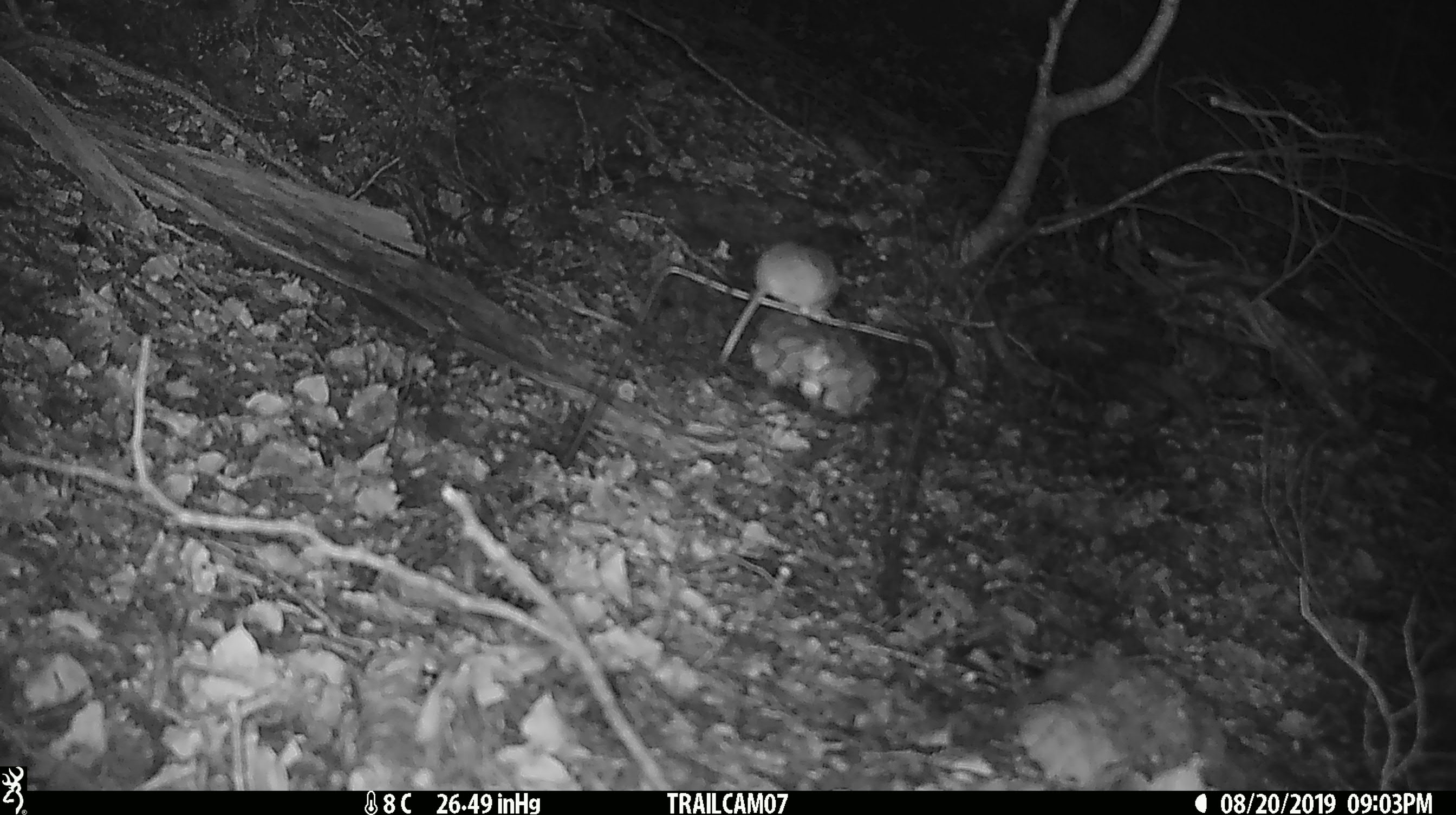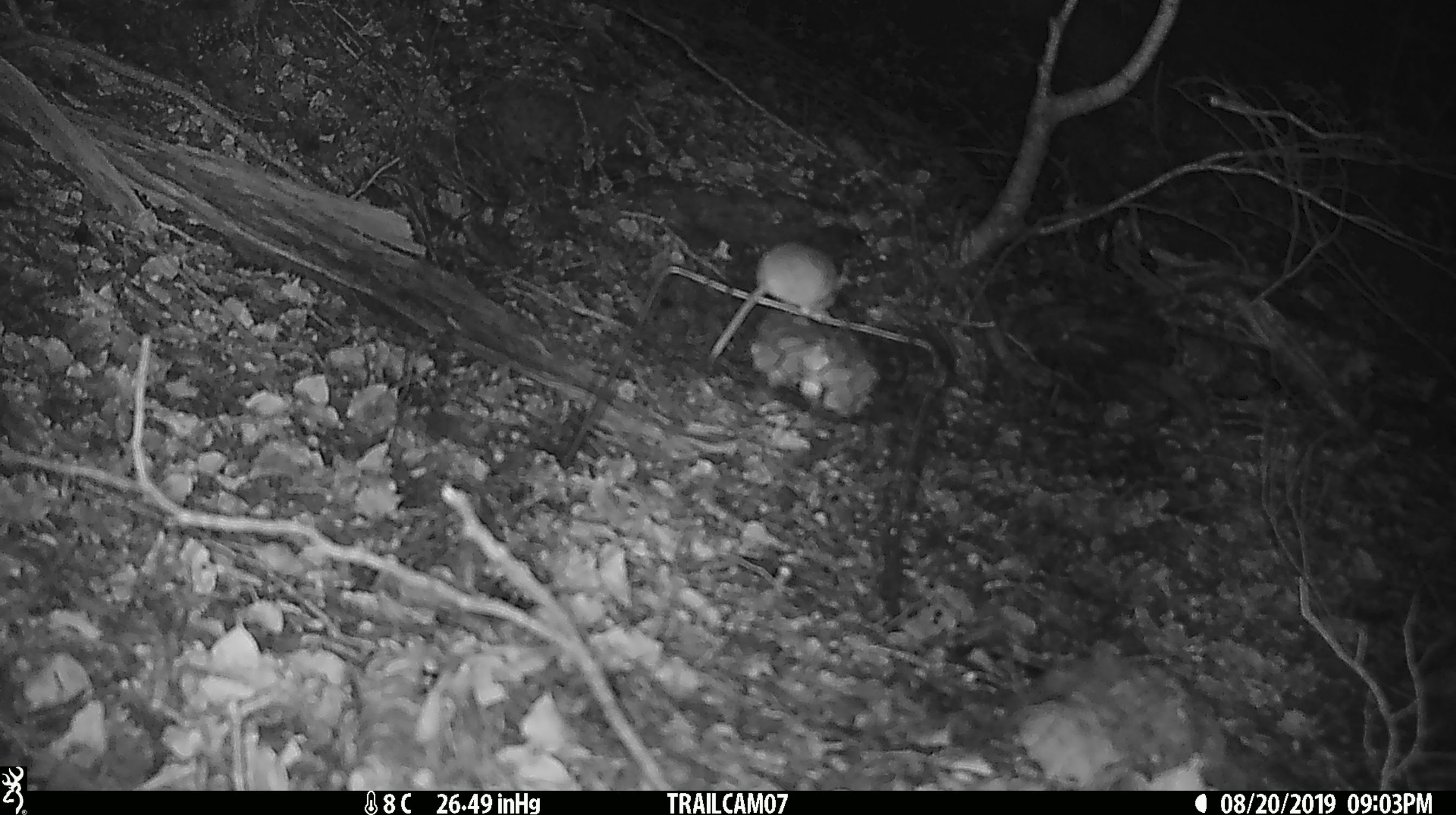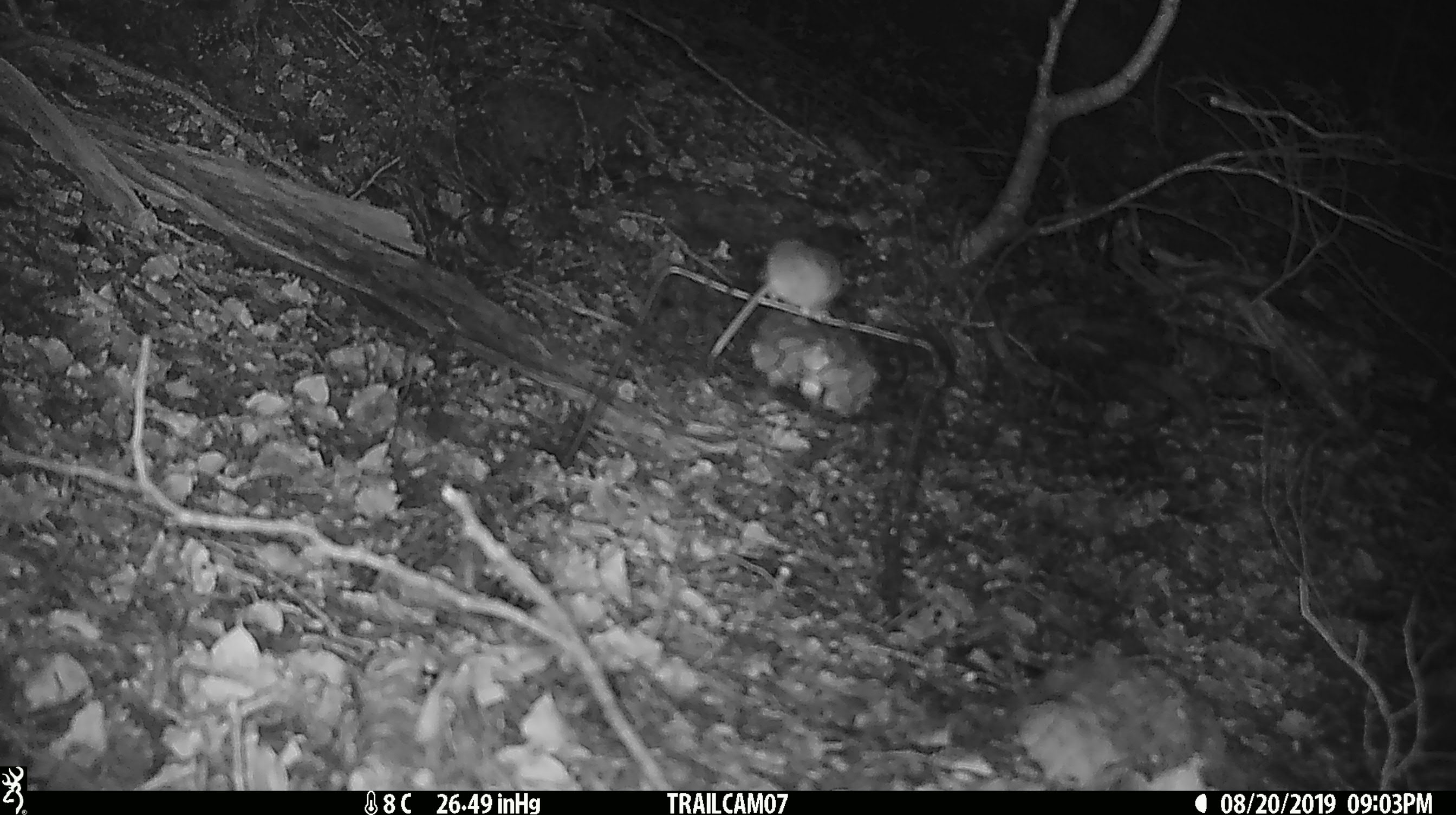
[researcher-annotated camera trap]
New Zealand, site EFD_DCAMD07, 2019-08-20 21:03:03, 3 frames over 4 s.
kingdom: Animalia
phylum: Chordata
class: Mammalia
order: Rodentia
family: Muridae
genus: Mus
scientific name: Mus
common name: mouse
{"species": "mouse (Mus)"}